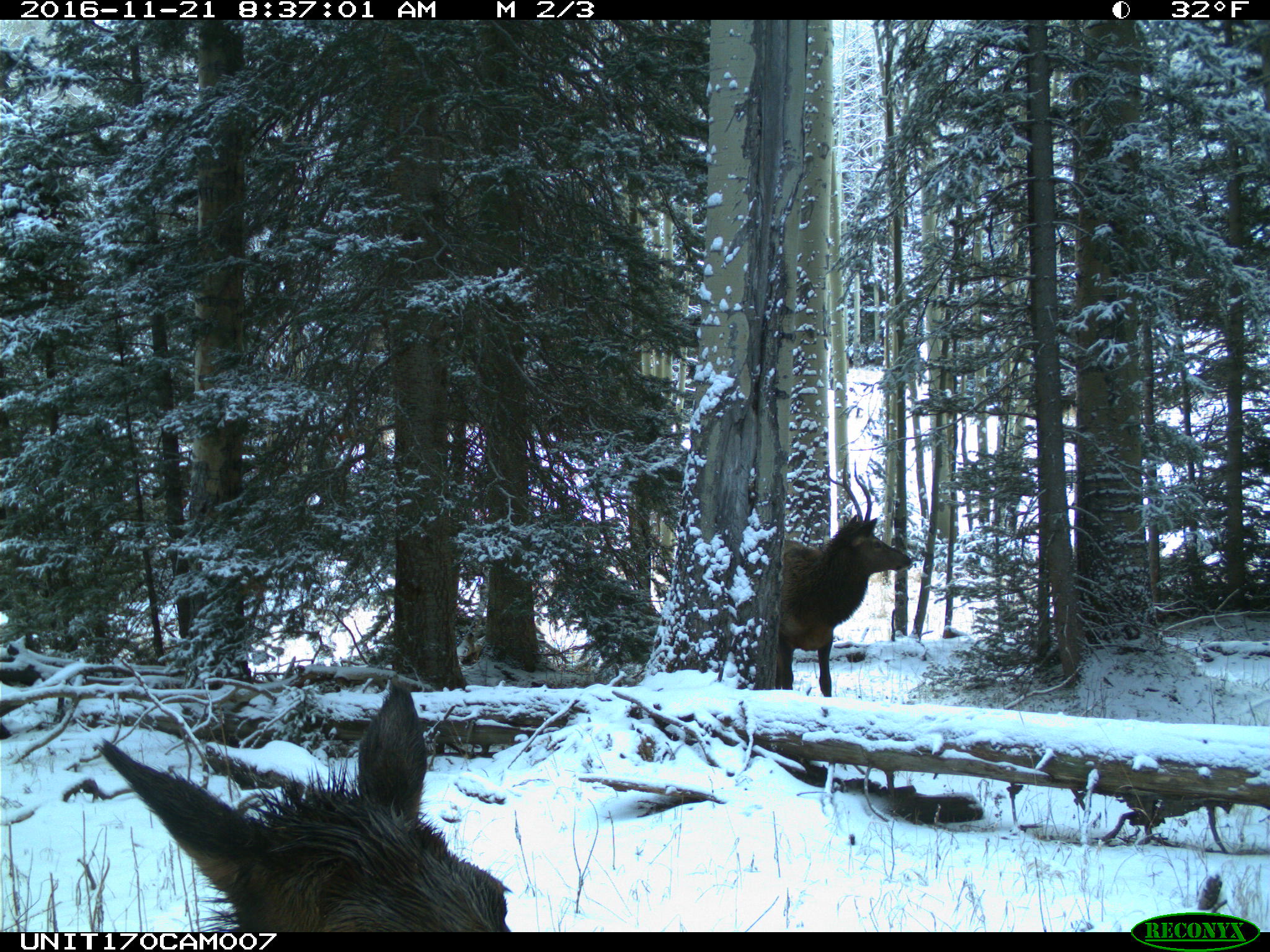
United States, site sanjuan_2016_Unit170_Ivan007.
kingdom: Animalia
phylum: Chordata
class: Mammalia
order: Artiodactyla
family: Cervidae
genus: Cervus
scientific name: Cervus elaphus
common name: red deer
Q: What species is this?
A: Cervus elaphus (red deer).